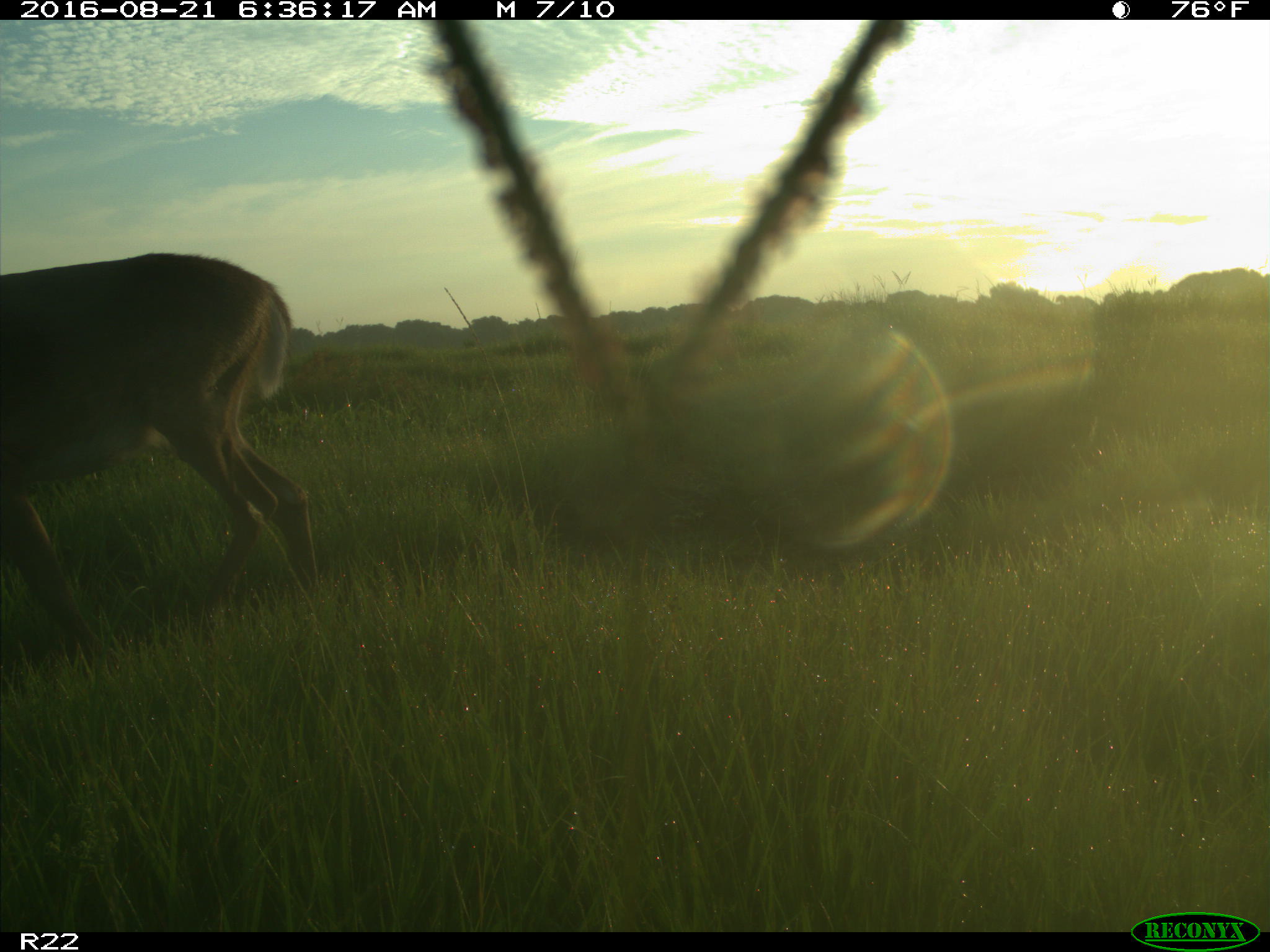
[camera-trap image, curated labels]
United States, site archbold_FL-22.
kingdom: Animalia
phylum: Chordata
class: Mammalia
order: Artiodactyla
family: Cervidae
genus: Odocoileus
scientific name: Odocoileus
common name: deer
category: unidentified deer